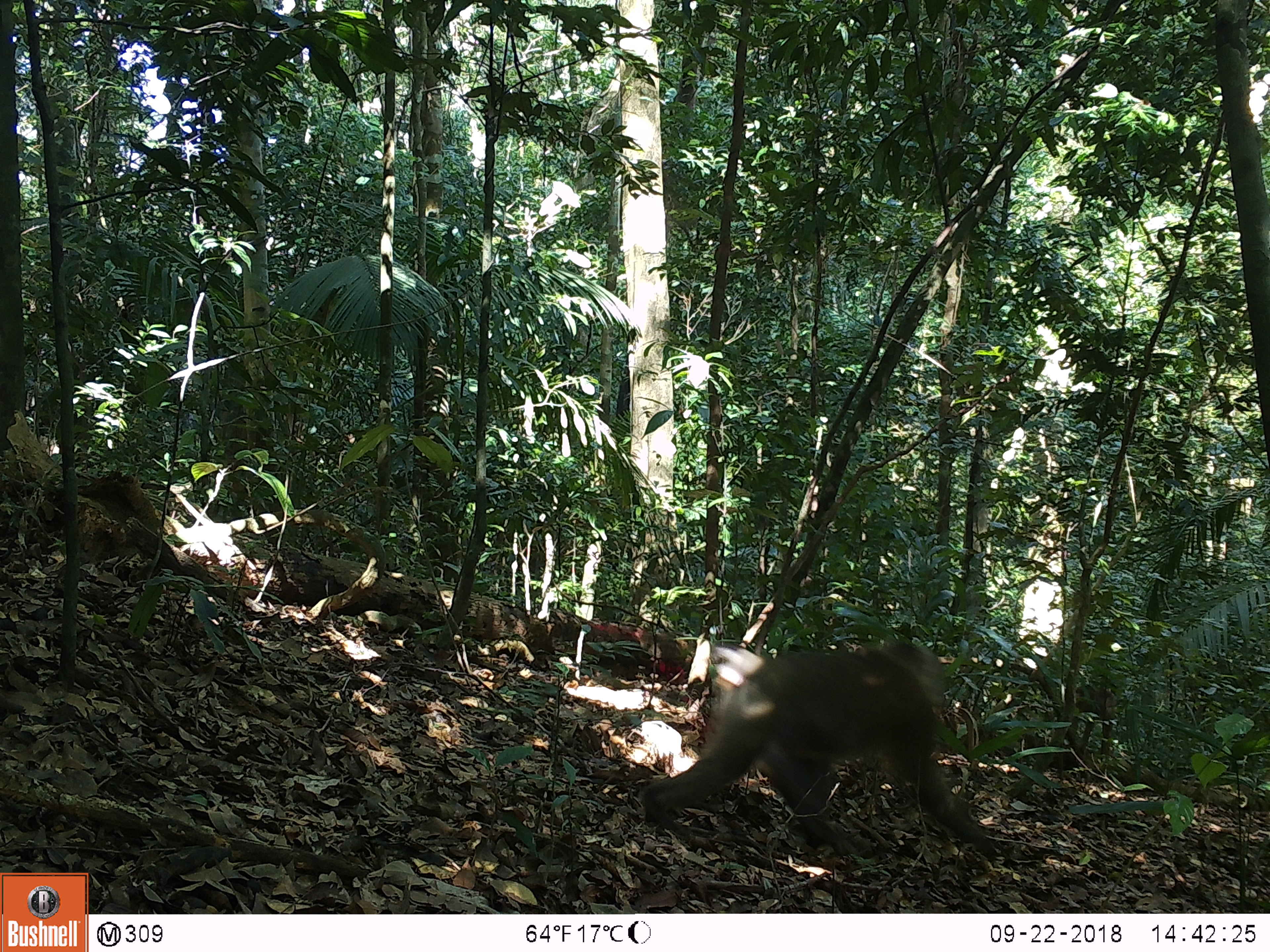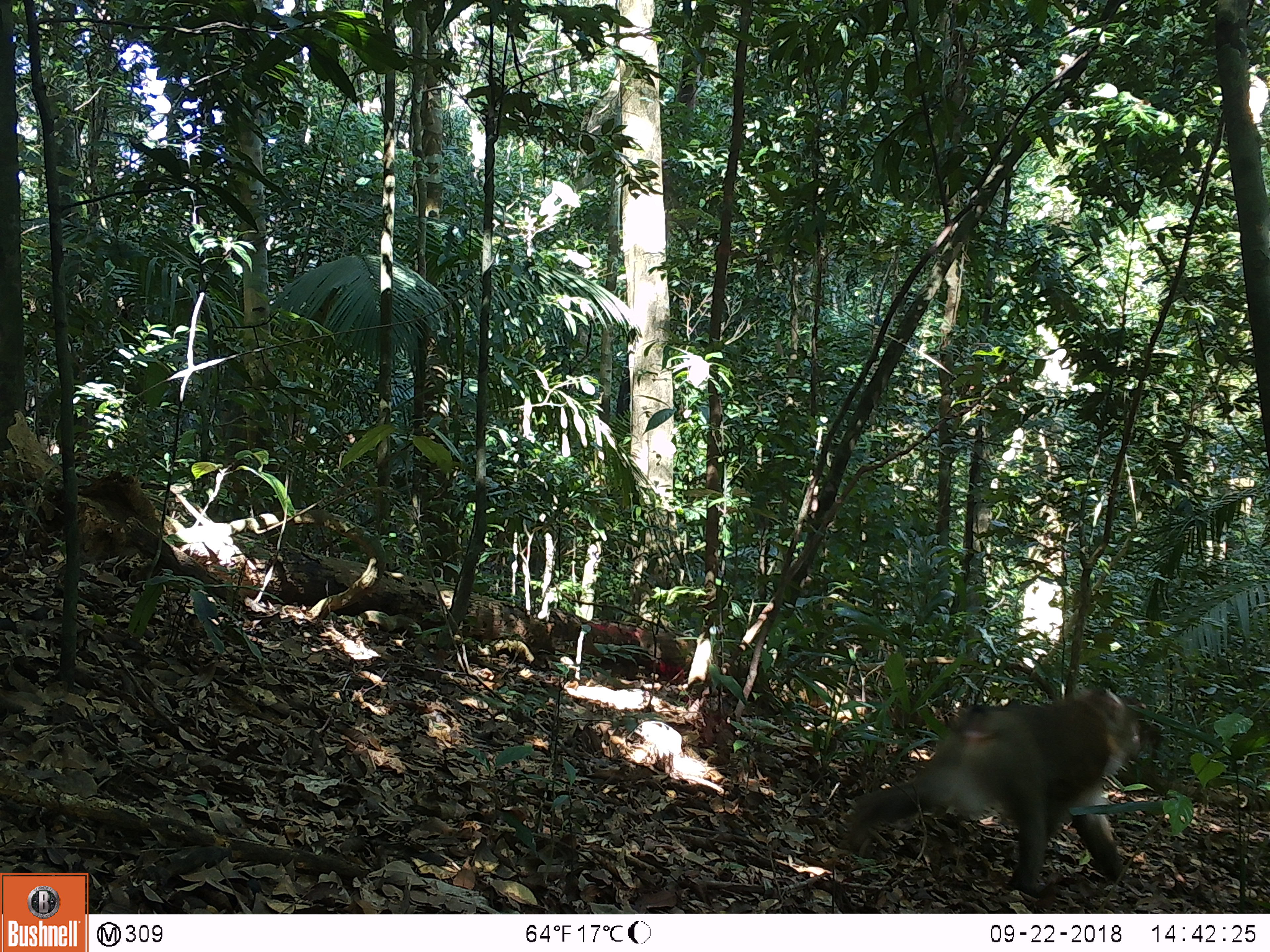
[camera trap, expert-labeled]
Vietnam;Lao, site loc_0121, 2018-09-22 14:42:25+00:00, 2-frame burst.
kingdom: Animalia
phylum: Chordata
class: Mammalia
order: Primates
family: Cercopithecidae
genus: Macaca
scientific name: Macaca nemestrina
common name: pig-tailed macaque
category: pig tailed macaque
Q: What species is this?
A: Pig tailed macaque (pig-tailed macaque) (Macaca nemestrina).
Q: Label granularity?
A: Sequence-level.